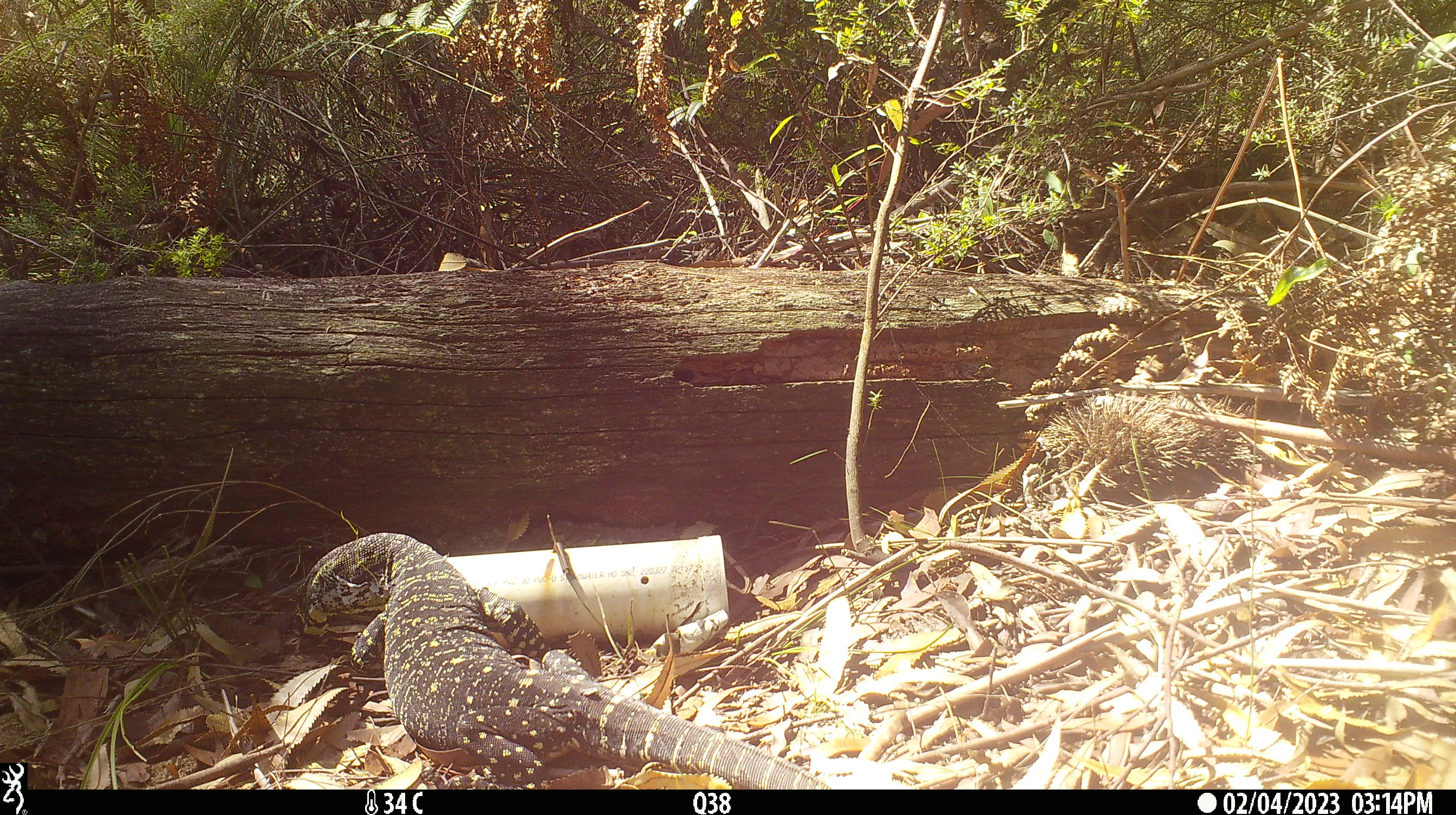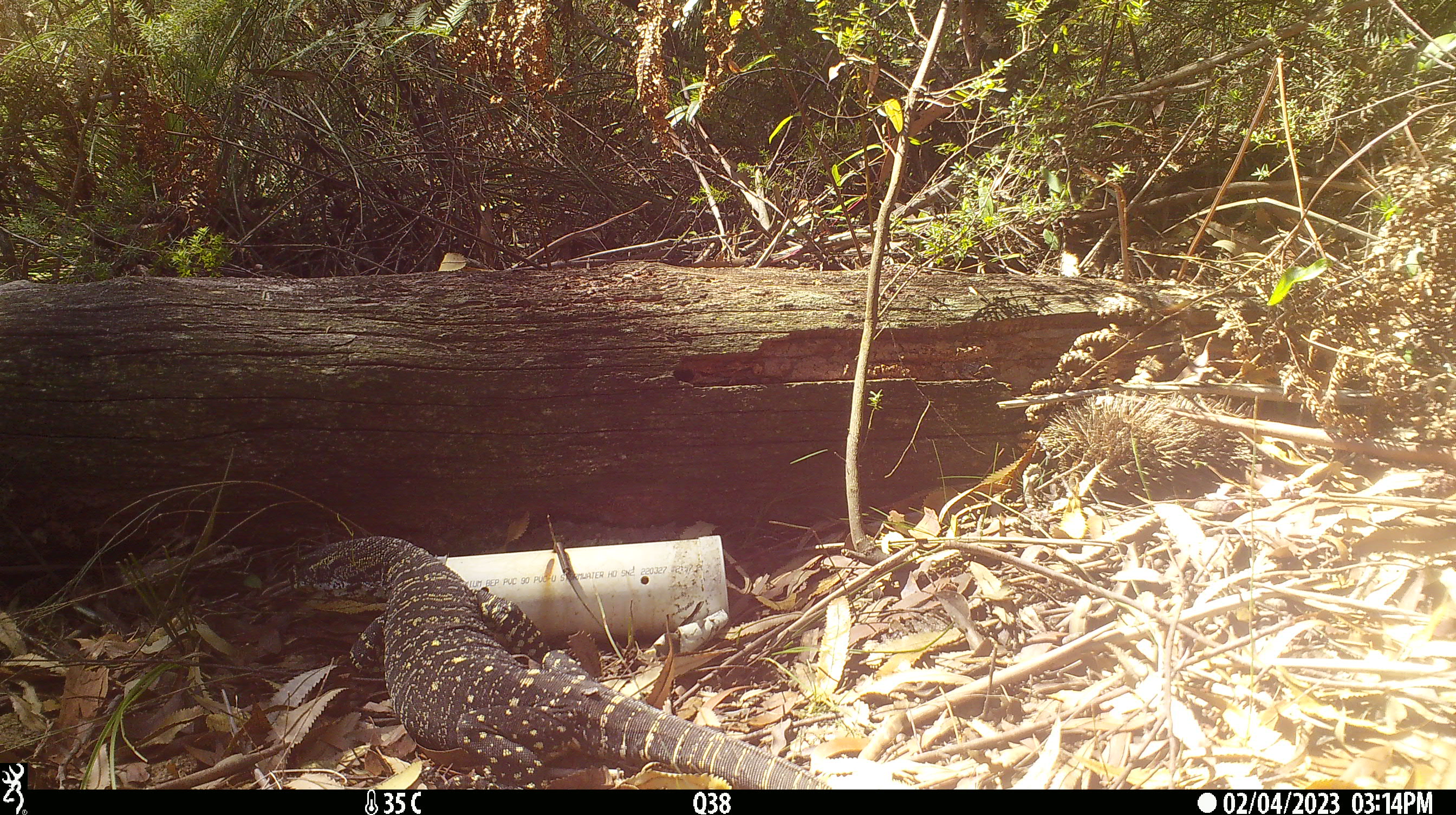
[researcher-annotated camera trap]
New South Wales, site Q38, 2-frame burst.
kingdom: Animalia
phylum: Chordata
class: Reptilia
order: Squamata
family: Varanidae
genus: Varanus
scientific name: Varanus varius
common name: lace monitor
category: goanna